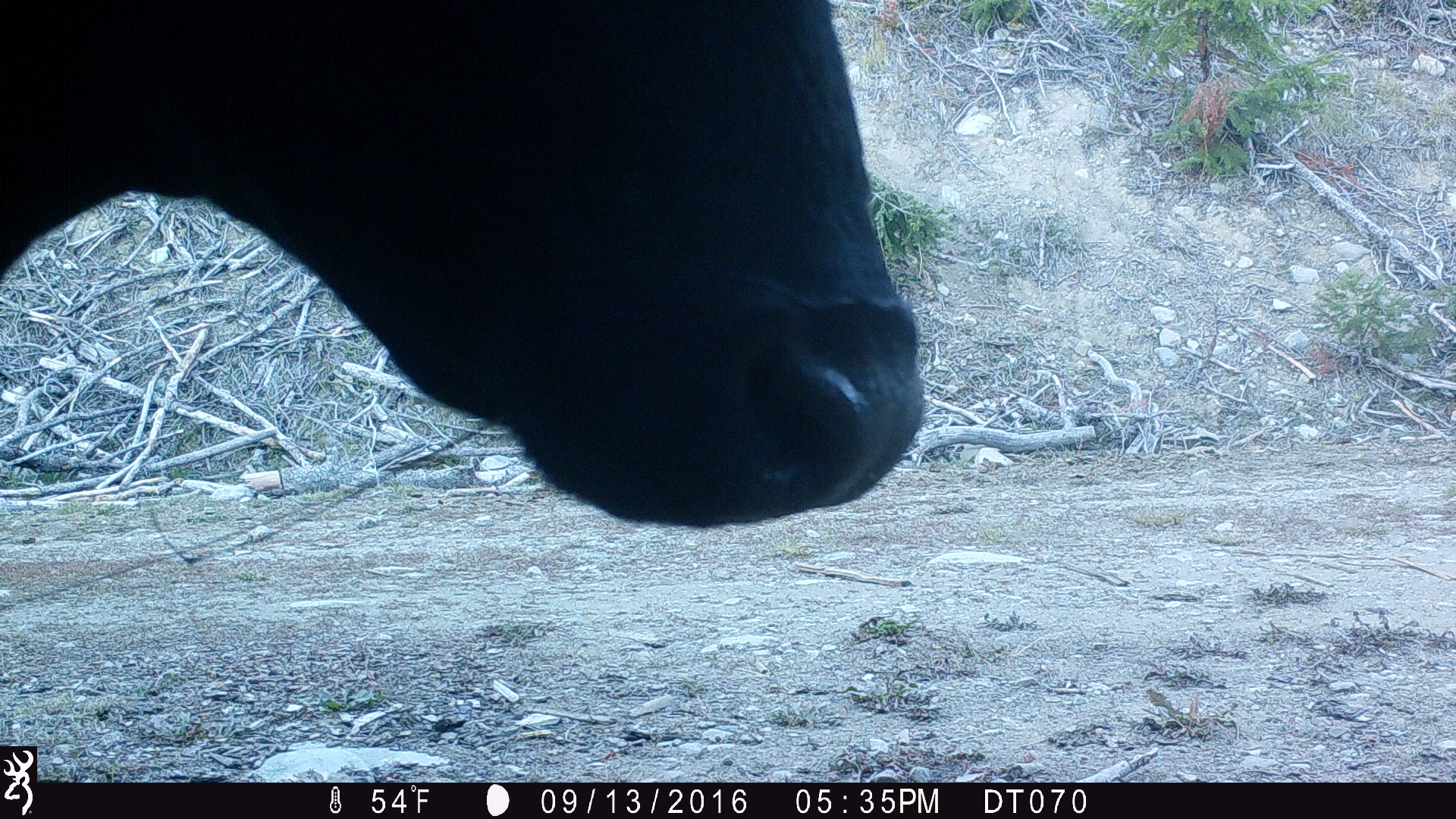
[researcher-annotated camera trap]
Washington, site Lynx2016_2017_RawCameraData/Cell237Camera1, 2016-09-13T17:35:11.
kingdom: Animalia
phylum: Chordata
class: Mammalia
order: Artiodactyla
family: Bovidae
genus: Bos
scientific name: Bos taurus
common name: domestic cattle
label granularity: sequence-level